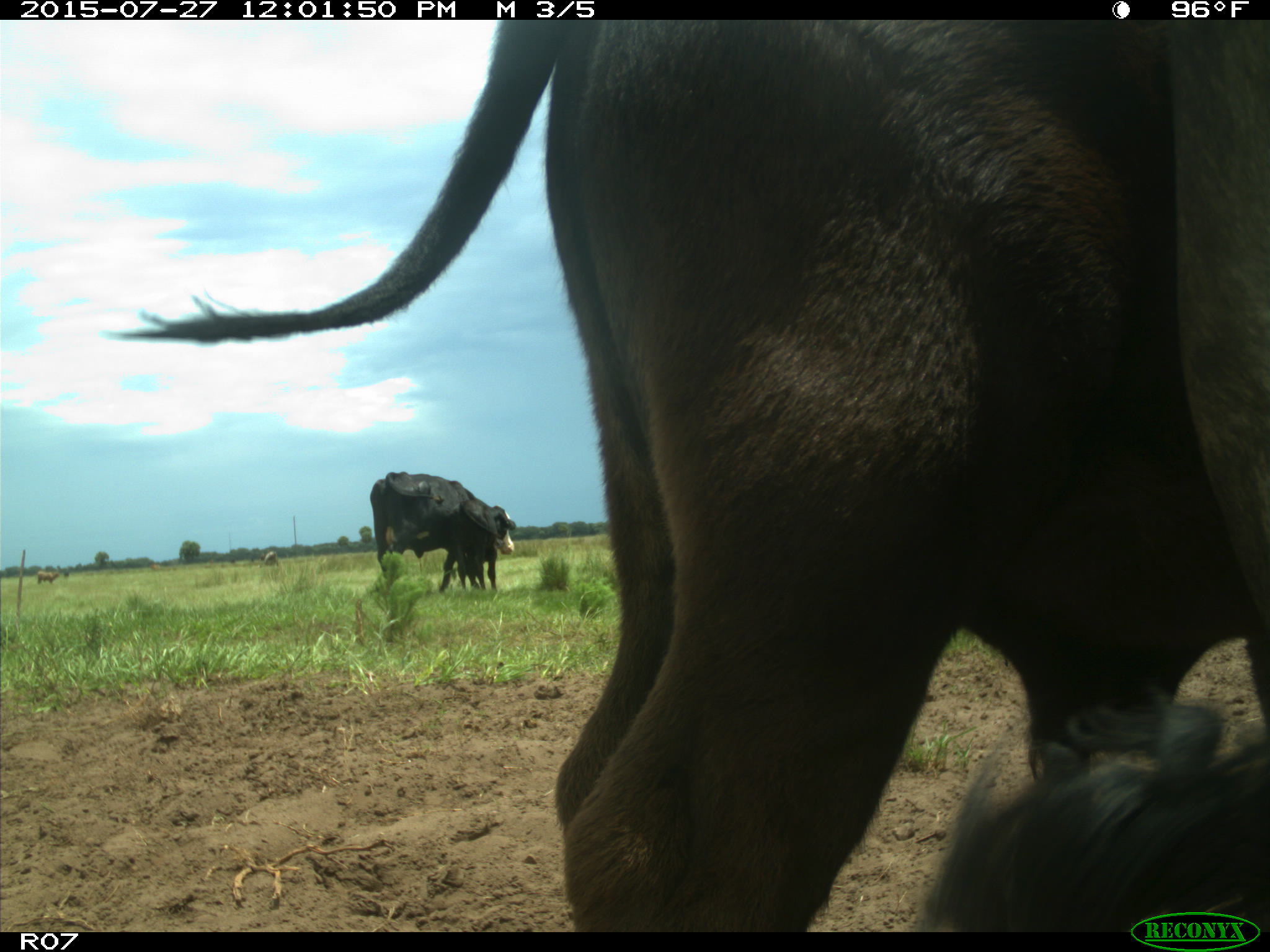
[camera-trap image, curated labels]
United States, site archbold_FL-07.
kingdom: Animalia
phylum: Chordata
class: Mammalia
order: Artiodactyla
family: Bovidae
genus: Bos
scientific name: Bos taurus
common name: domestic cow